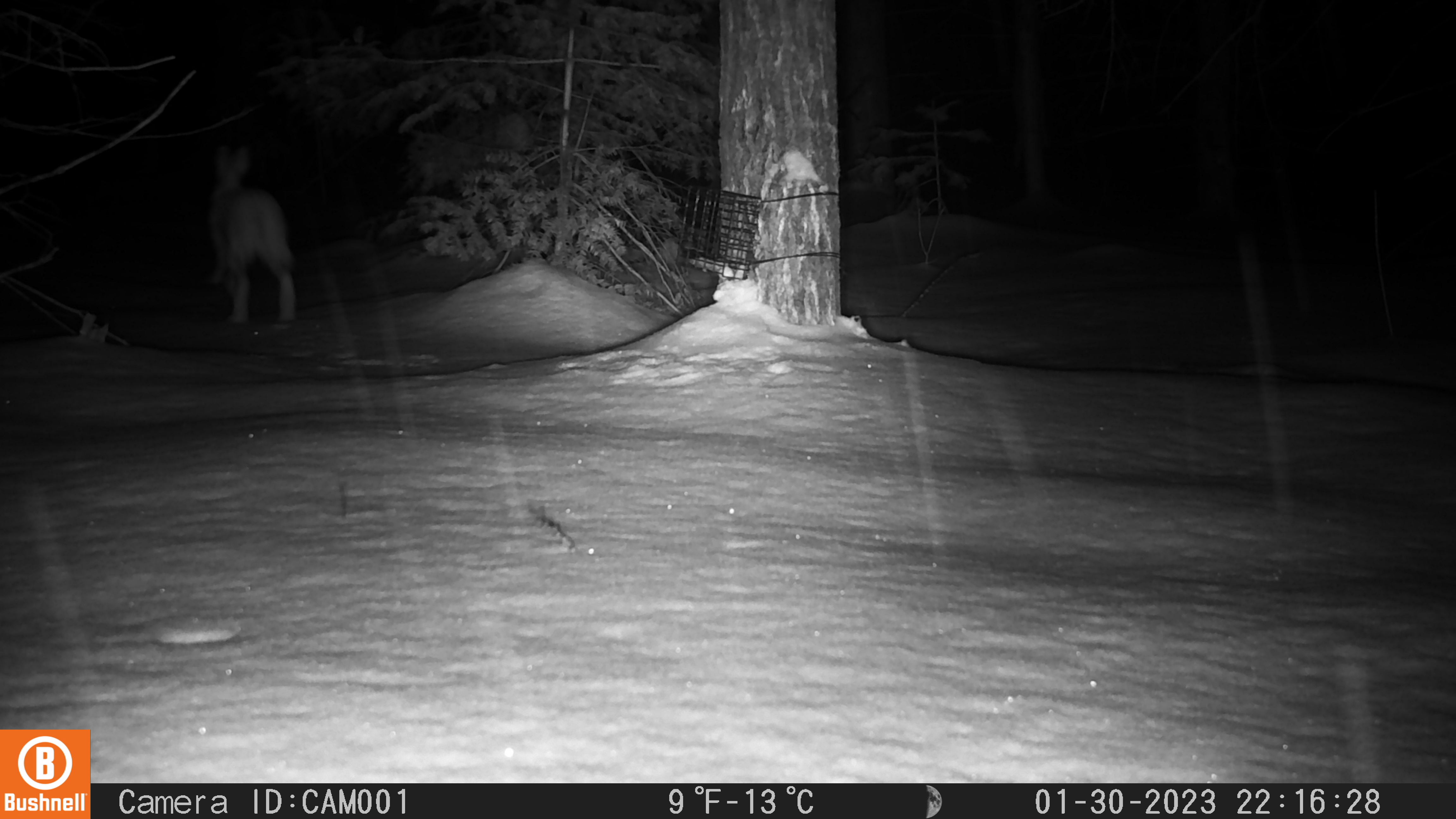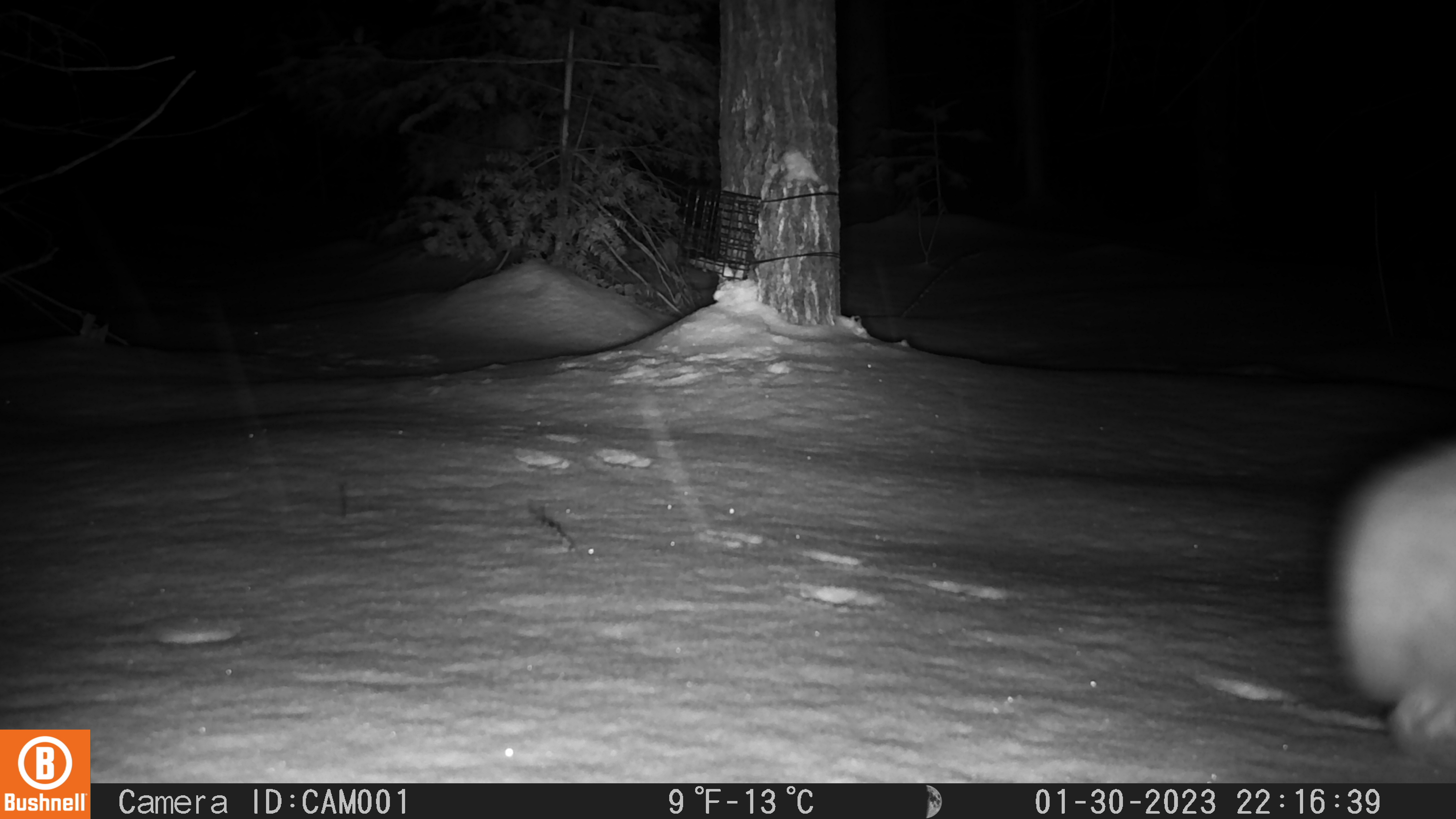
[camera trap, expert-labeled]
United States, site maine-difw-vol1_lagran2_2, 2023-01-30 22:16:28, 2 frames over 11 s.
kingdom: Animalia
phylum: Chordata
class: Mammalia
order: Lagomorpha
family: Leporidae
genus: Lepus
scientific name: Lepus americanus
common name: snowshoe hare